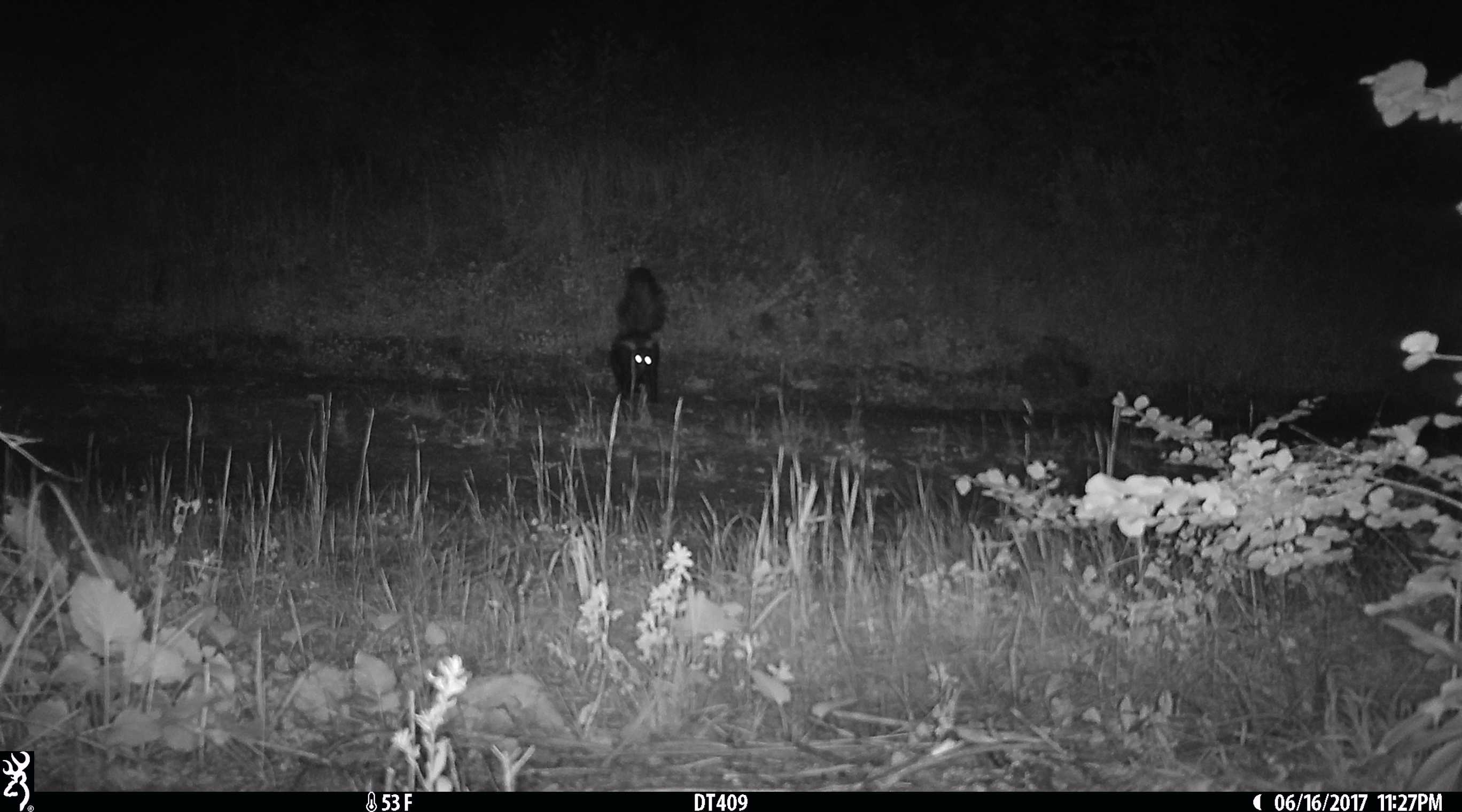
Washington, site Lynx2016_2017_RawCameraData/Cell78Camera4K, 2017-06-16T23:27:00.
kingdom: Animalia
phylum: Chordata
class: Mammalia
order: Carnivora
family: Mephitidae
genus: Mephitis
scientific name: Mephitis mephitis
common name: striped skunk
Mephitis mephitis (striped skunk). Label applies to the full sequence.